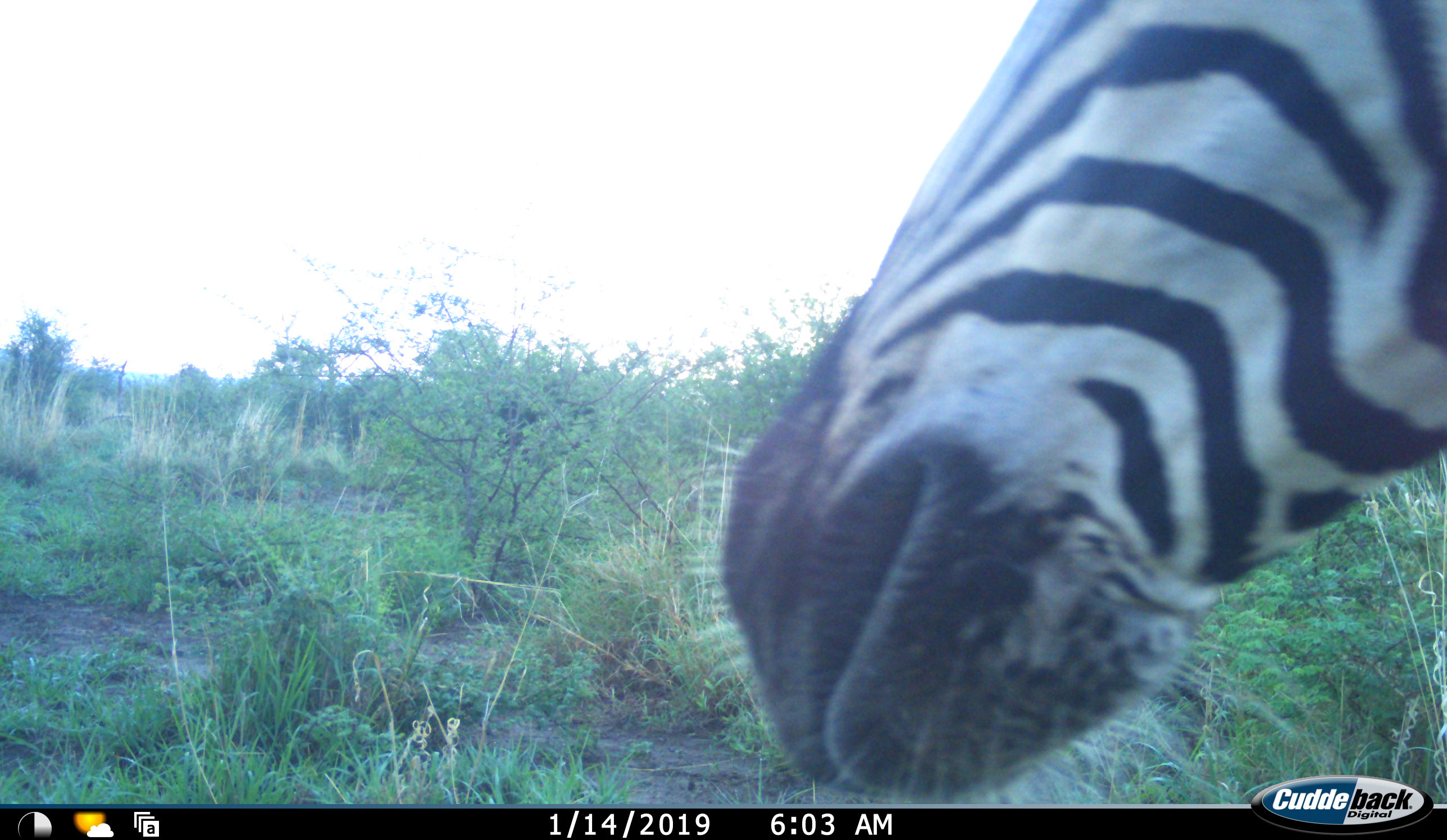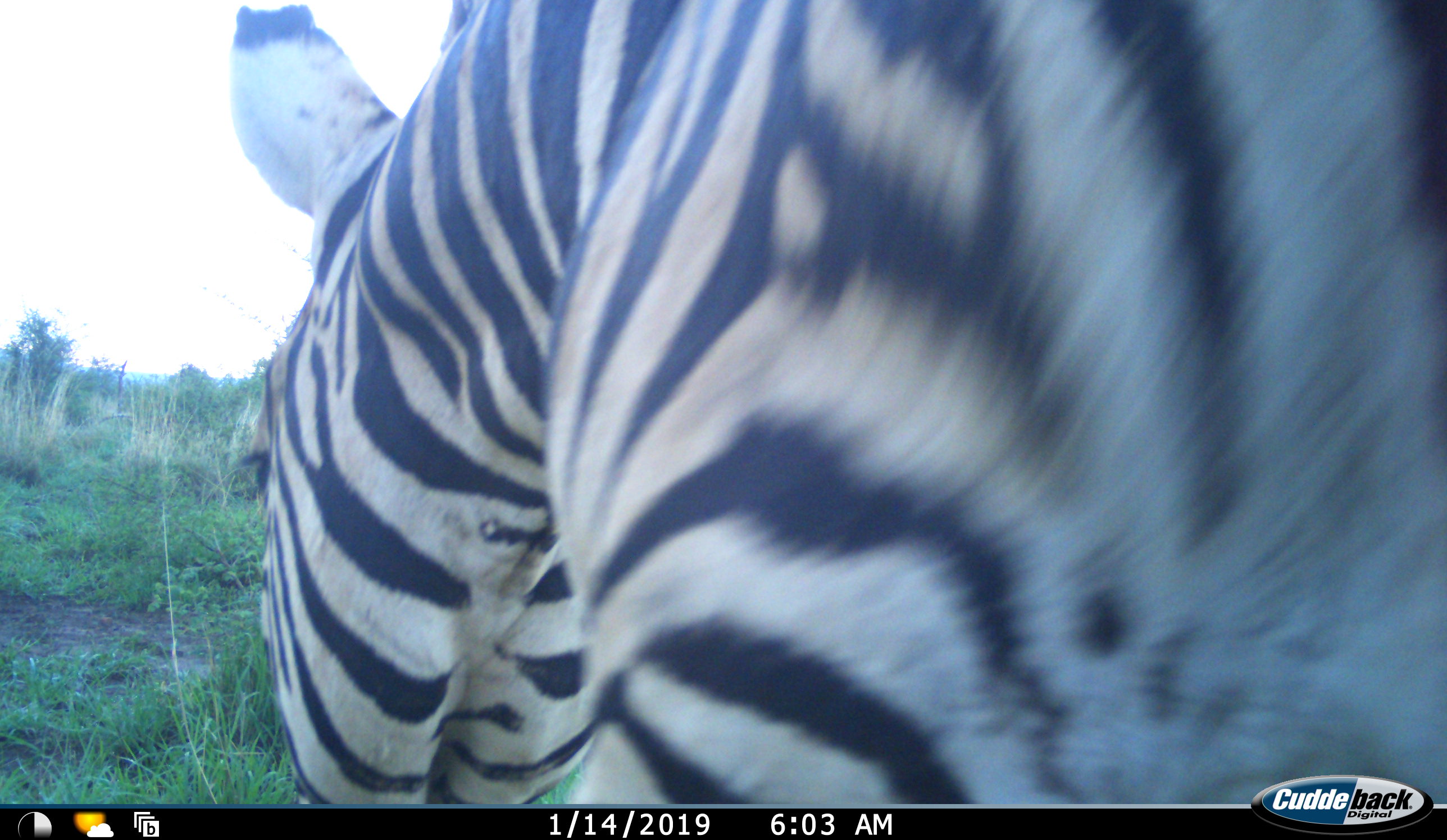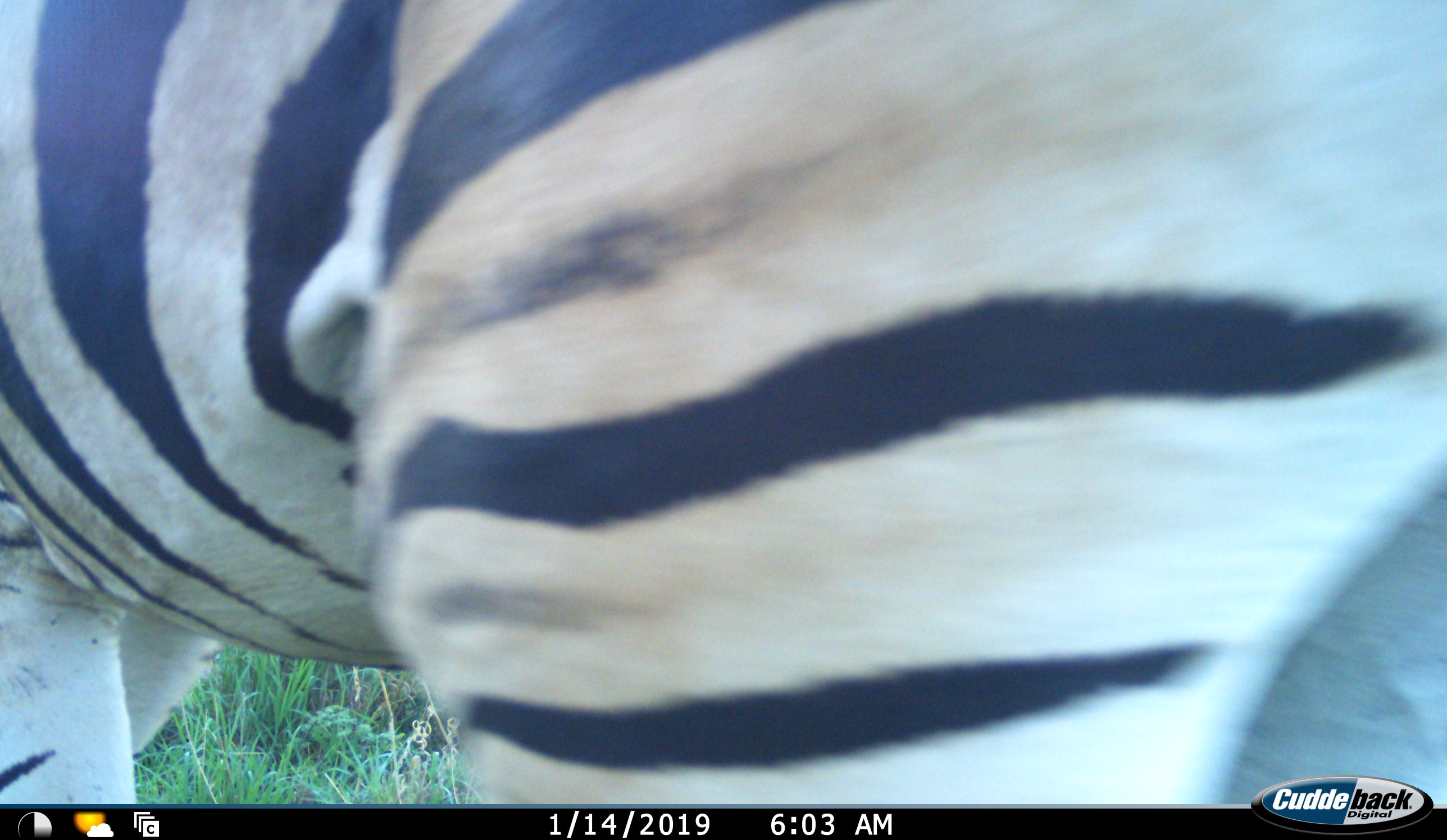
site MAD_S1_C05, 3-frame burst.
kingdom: Animalia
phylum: Chordata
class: Mammalia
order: Perissodactyla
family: Equidae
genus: Equus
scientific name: Equus quagga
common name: plains zebra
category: zebraplains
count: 1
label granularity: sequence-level